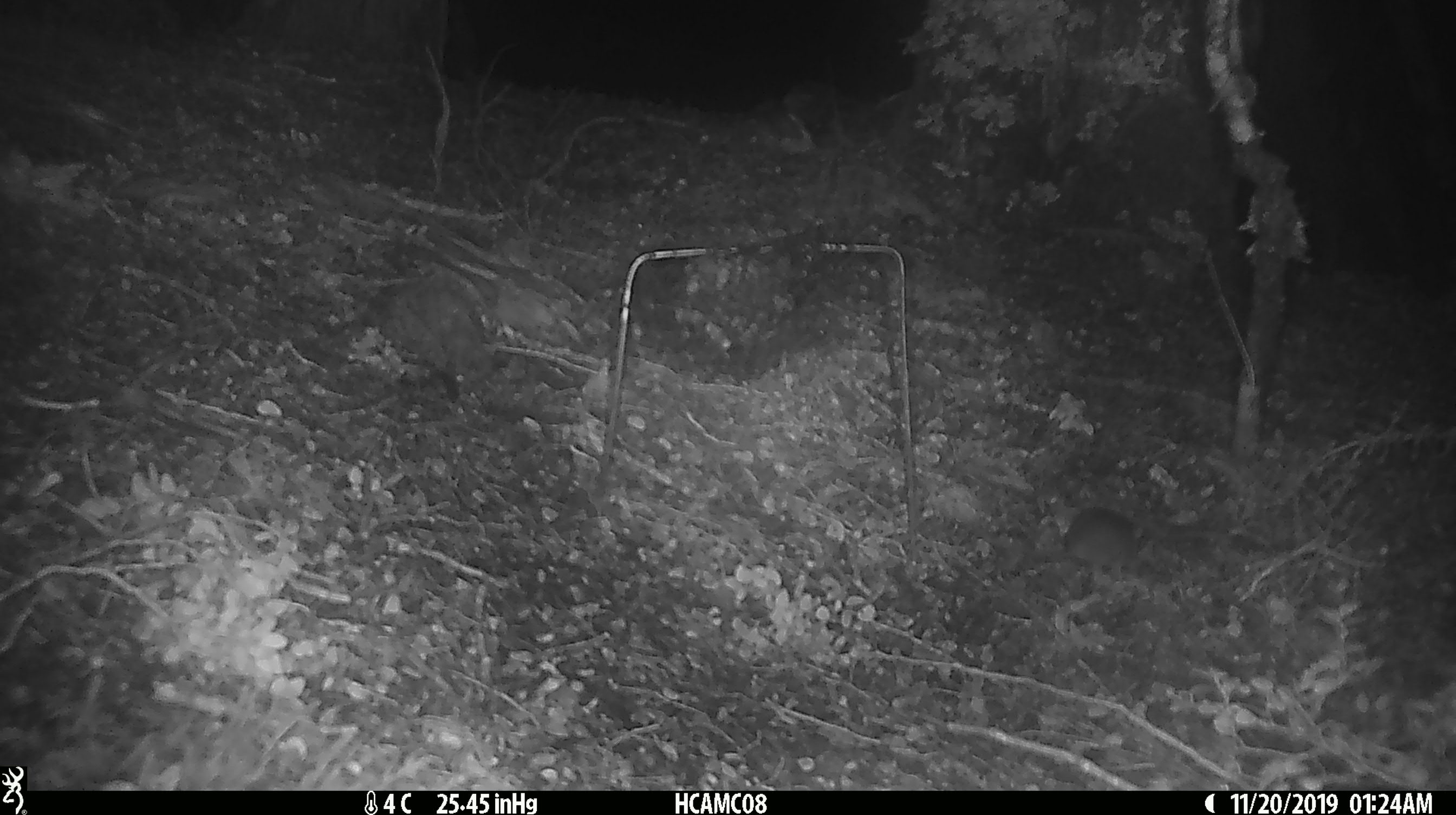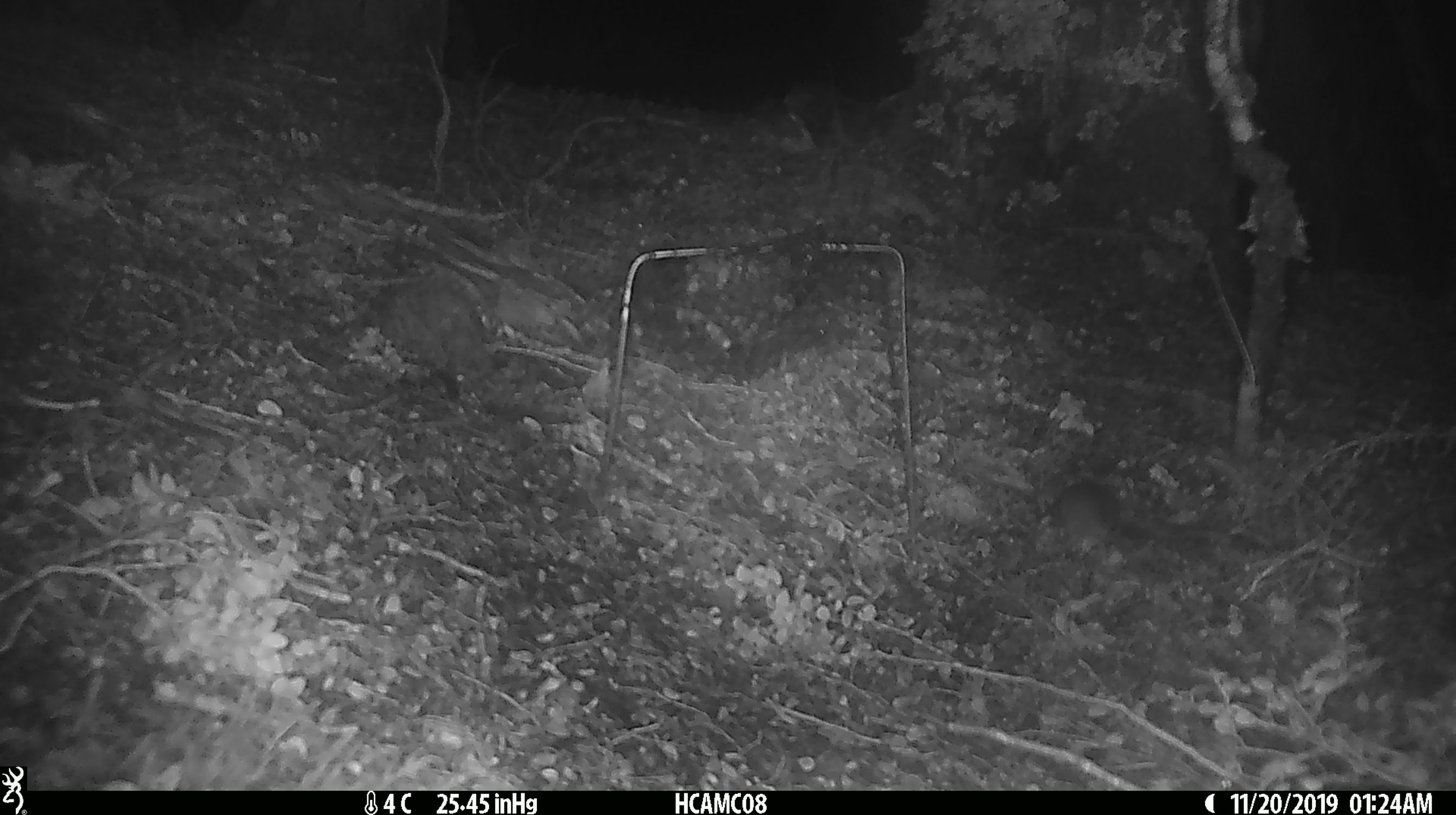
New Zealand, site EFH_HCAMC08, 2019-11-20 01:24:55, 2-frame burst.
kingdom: Animalia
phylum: Chordata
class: Mammalia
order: Rodentia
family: Muridae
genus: Mus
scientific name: Mus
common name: mouse